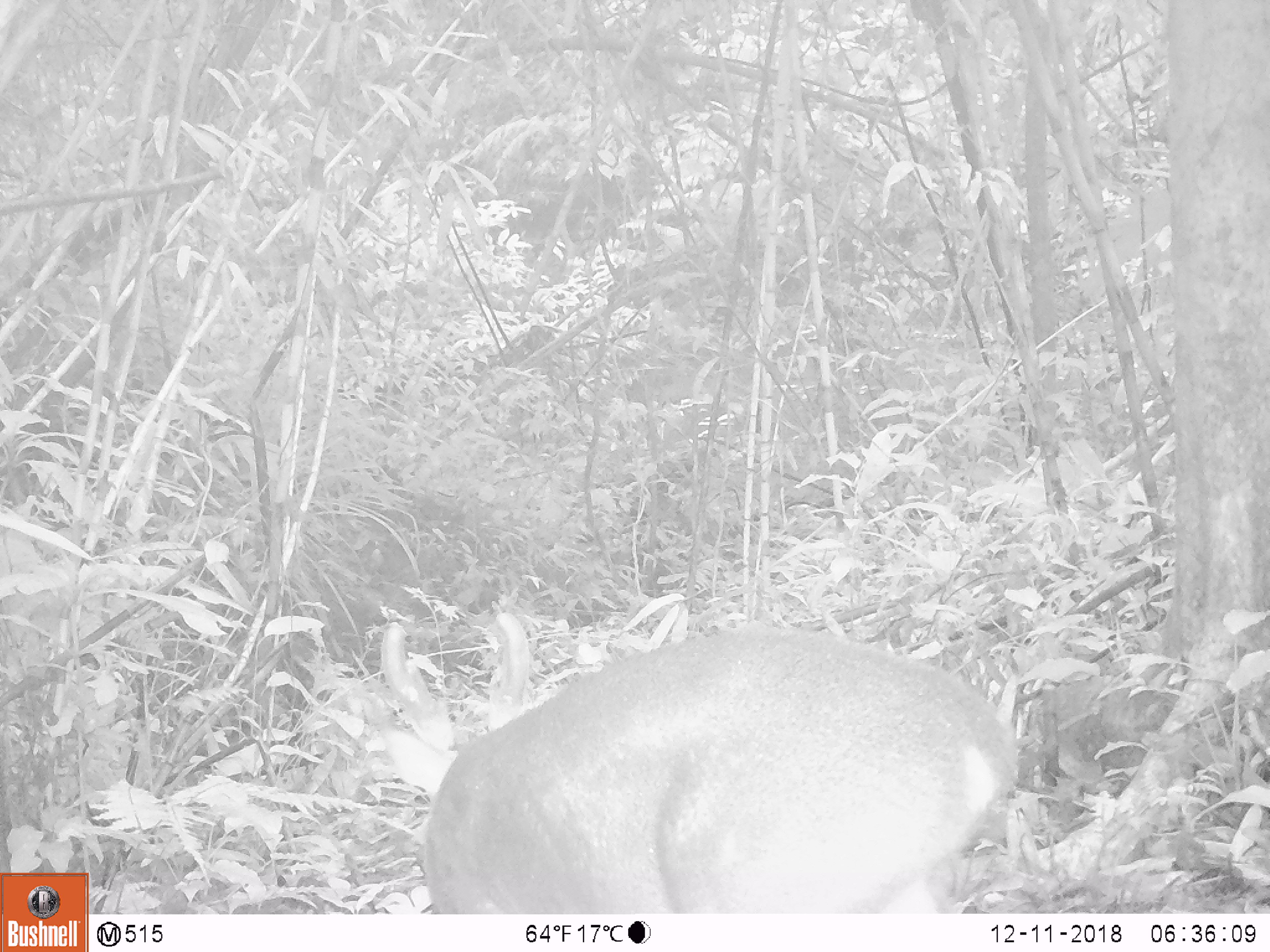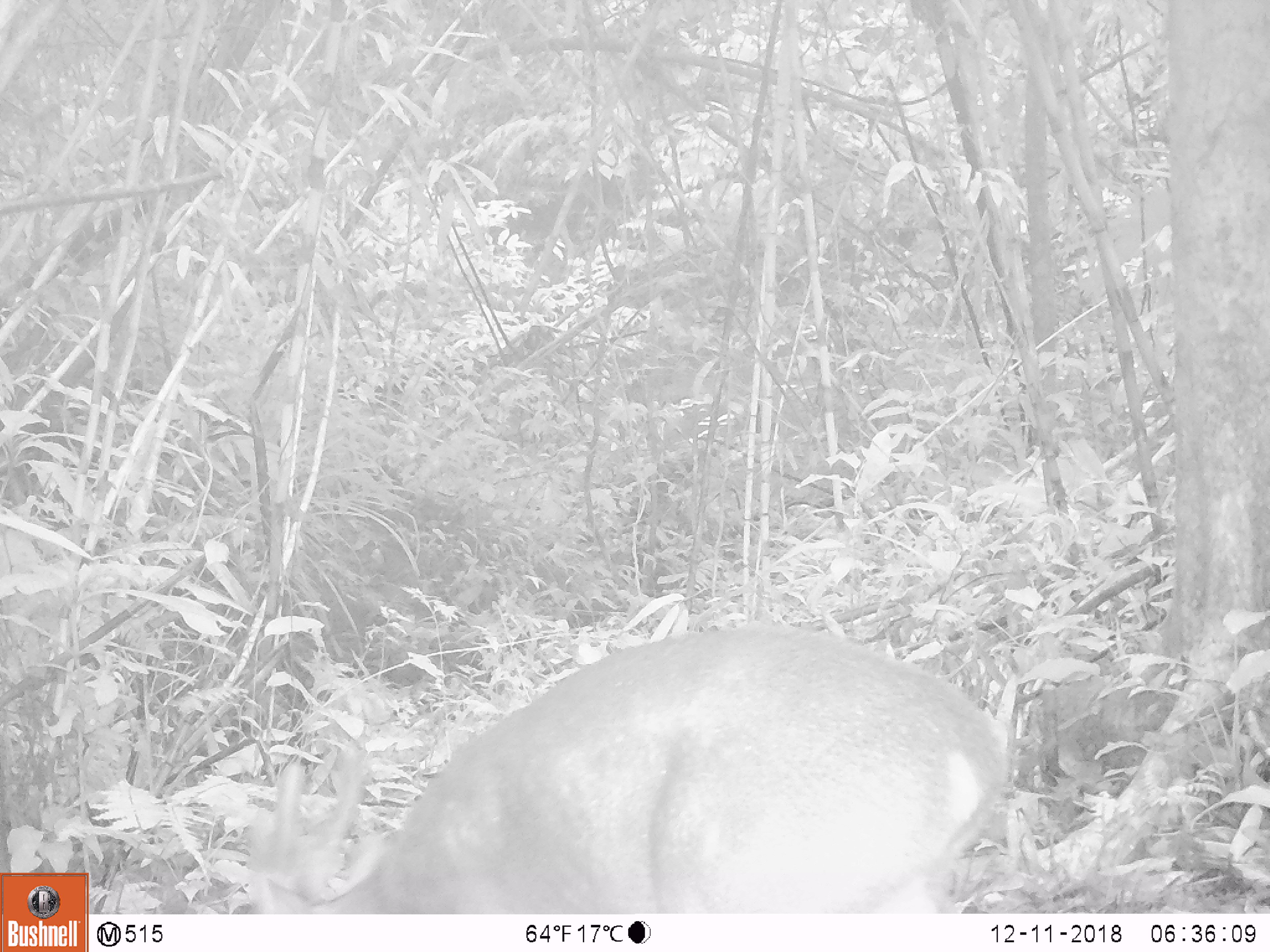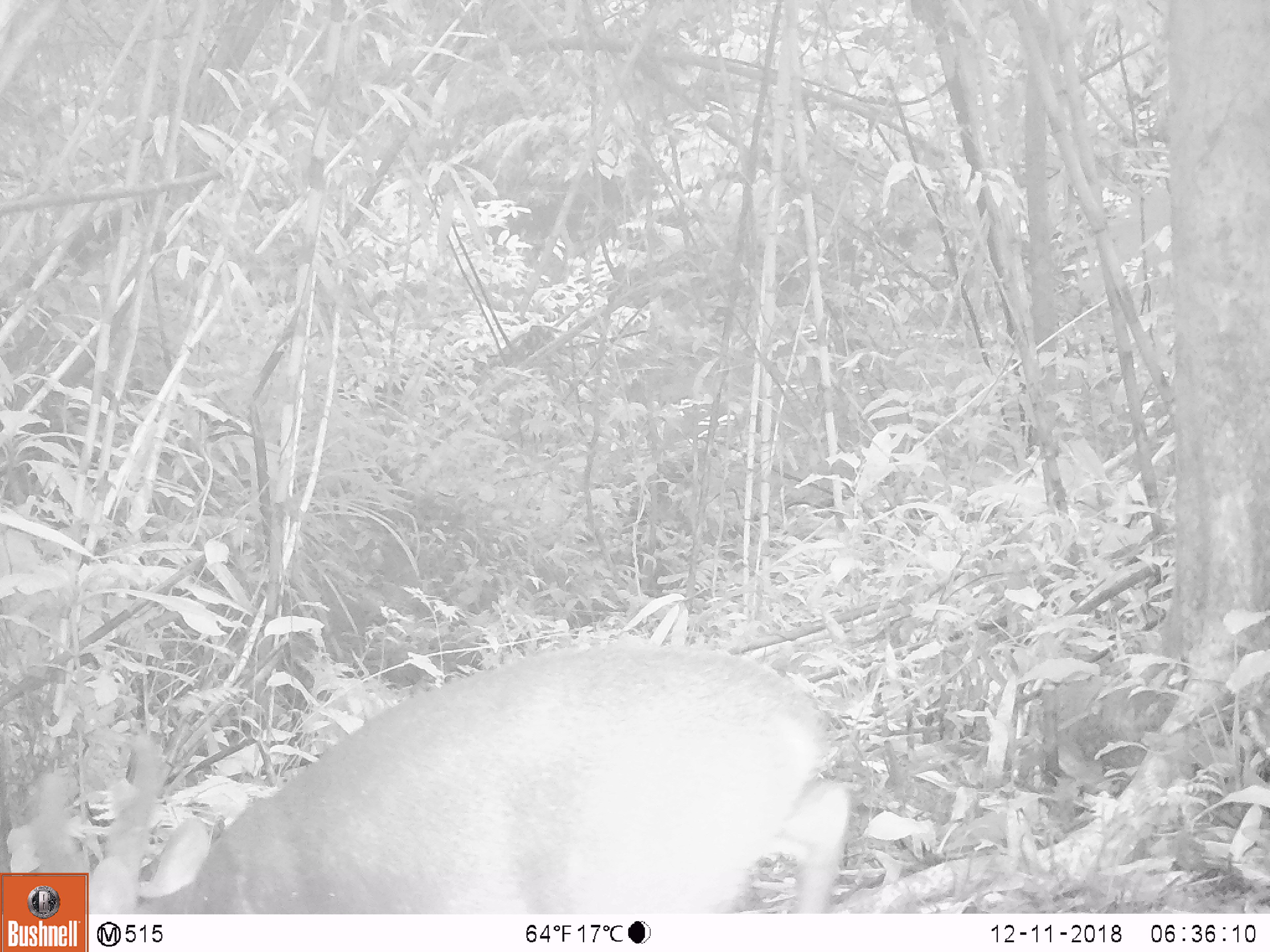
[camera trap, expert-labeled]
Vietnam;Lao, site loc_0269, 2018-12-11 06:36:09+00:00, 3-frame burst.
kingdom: Animalia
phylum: Chordata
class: Mammalia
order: Artiodactyla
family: Cervidae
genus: Muntiacus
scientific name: Muntiacus vuquangensis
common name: large-antlered muntjac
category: large antlered muntjac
Large antlered muntjac (large-antlered muntjac) (Muntiacus vuquangensis). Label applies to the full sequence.